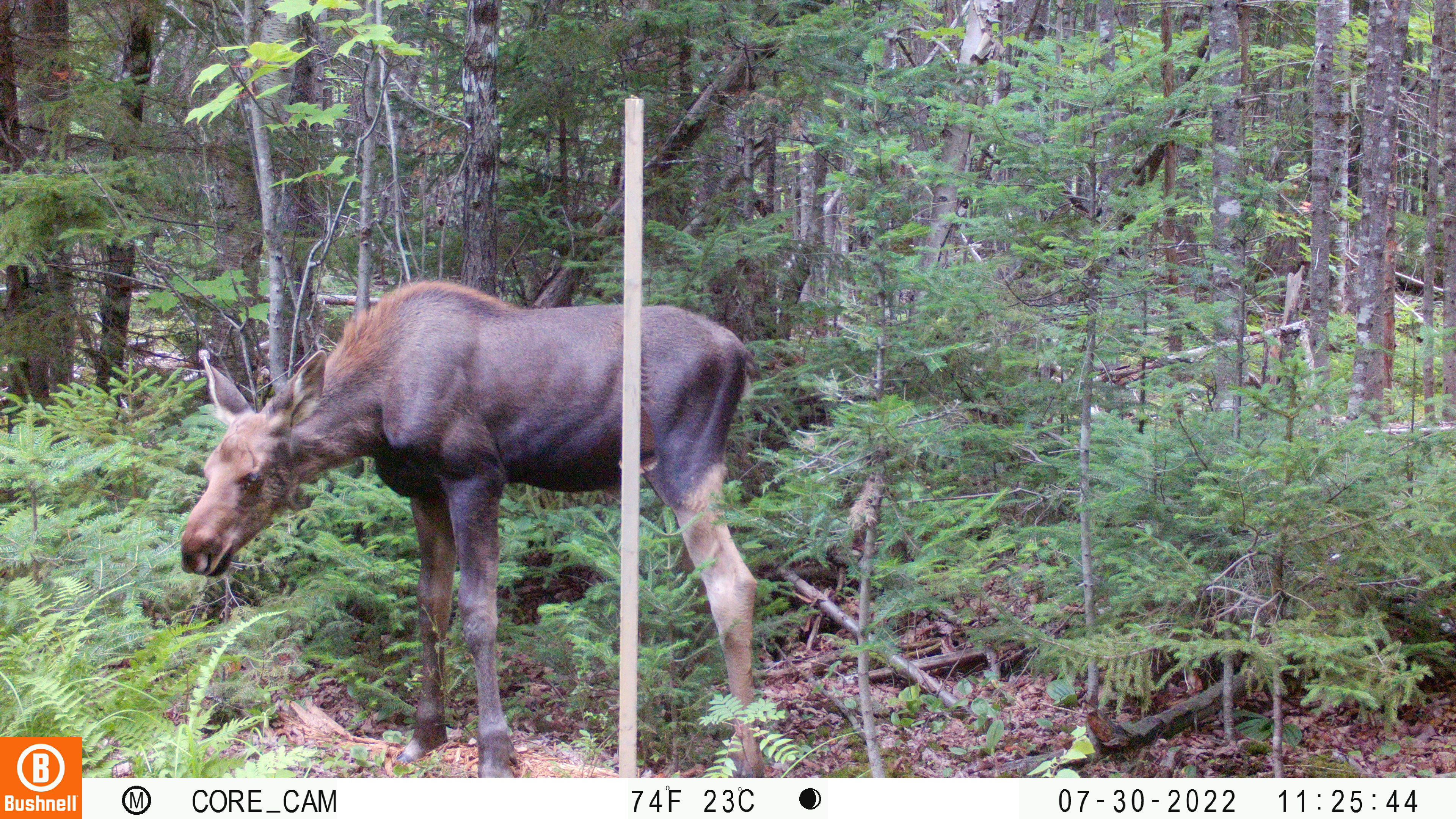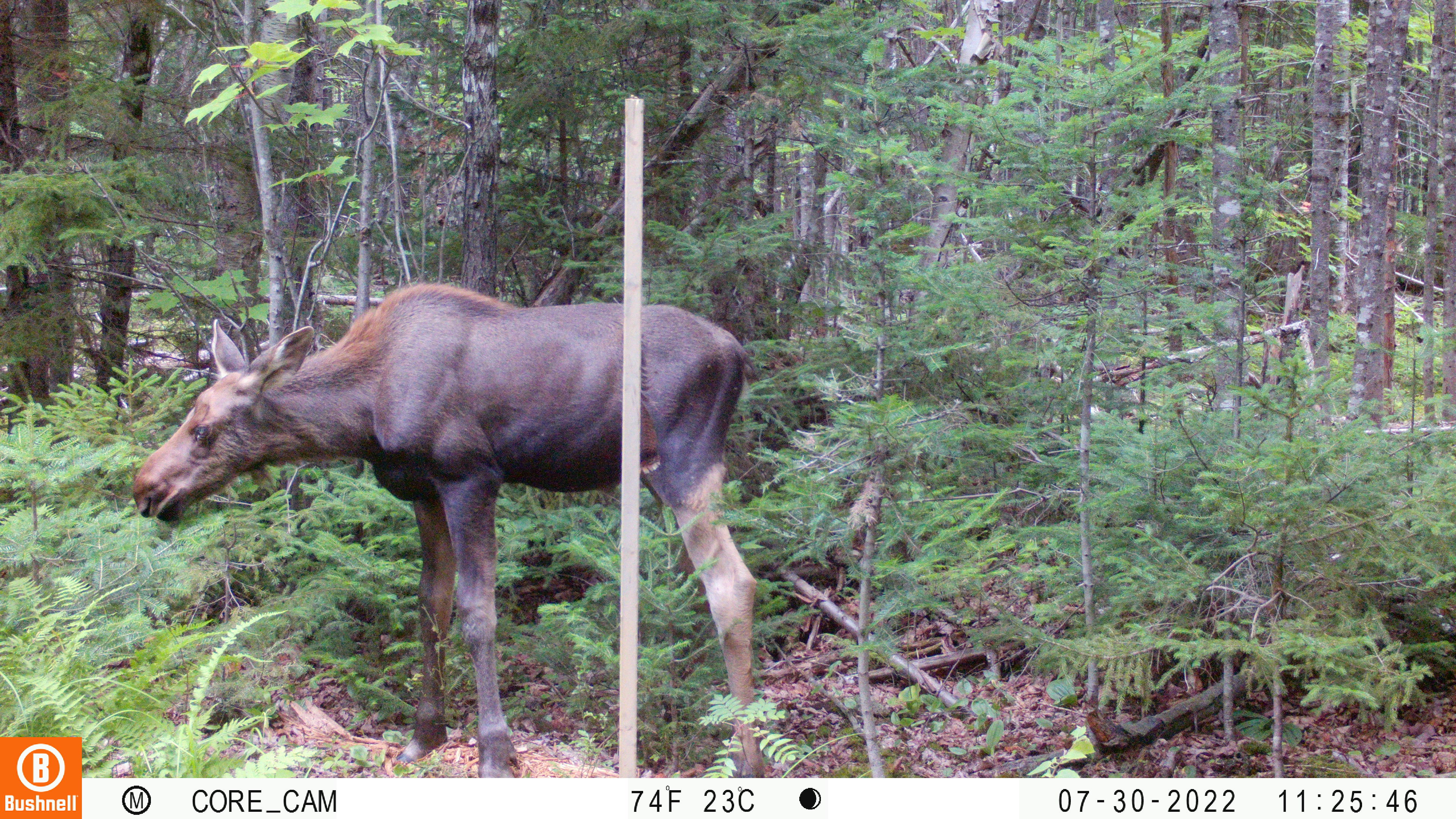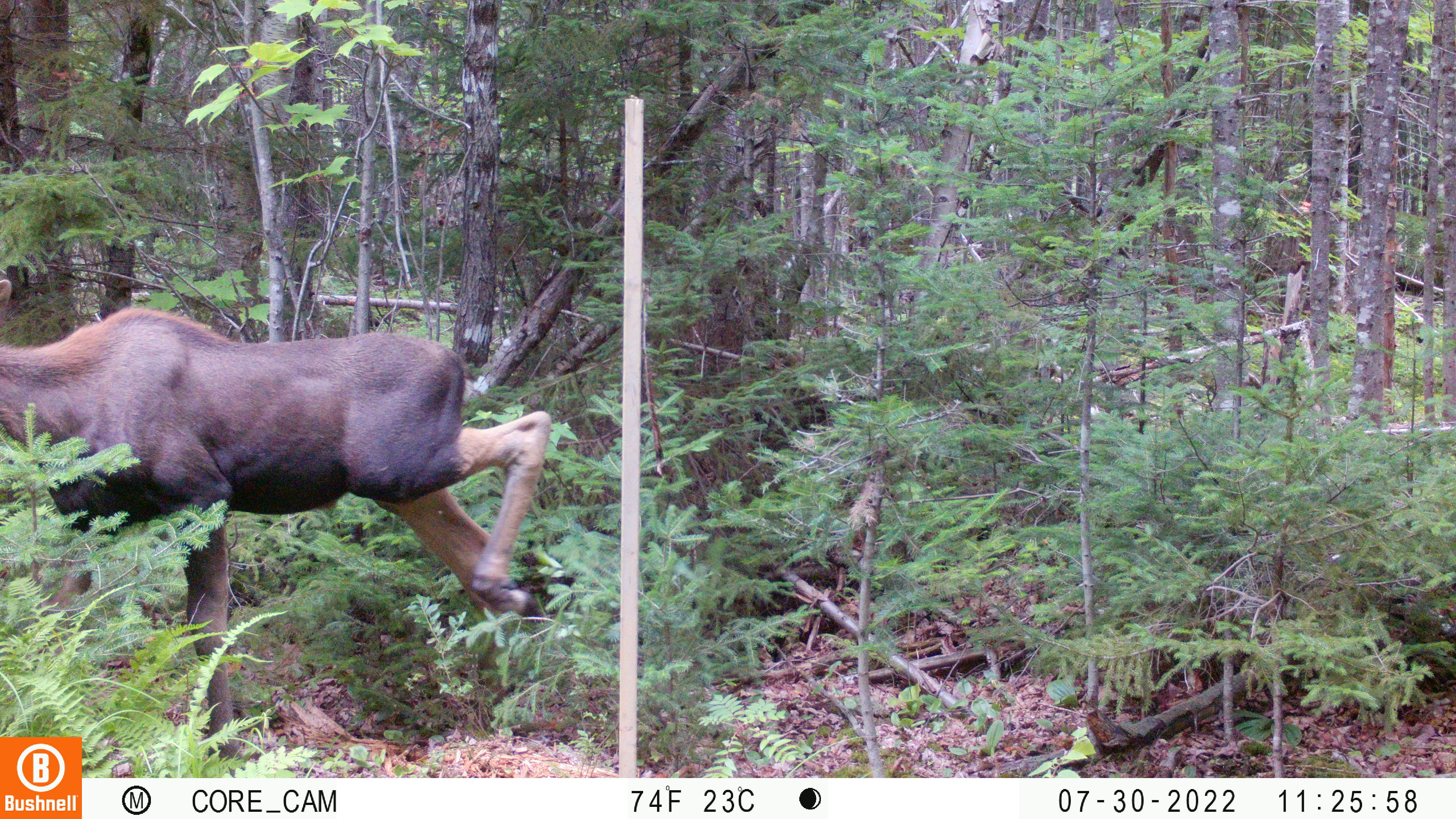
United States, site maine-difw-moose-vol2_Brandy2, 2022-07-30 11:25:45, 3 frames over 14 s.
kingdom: Animalia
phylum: Chordata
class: Mammalia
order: Artiodactyla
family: Cervidae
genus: Alces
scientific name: Alces alces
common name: moose